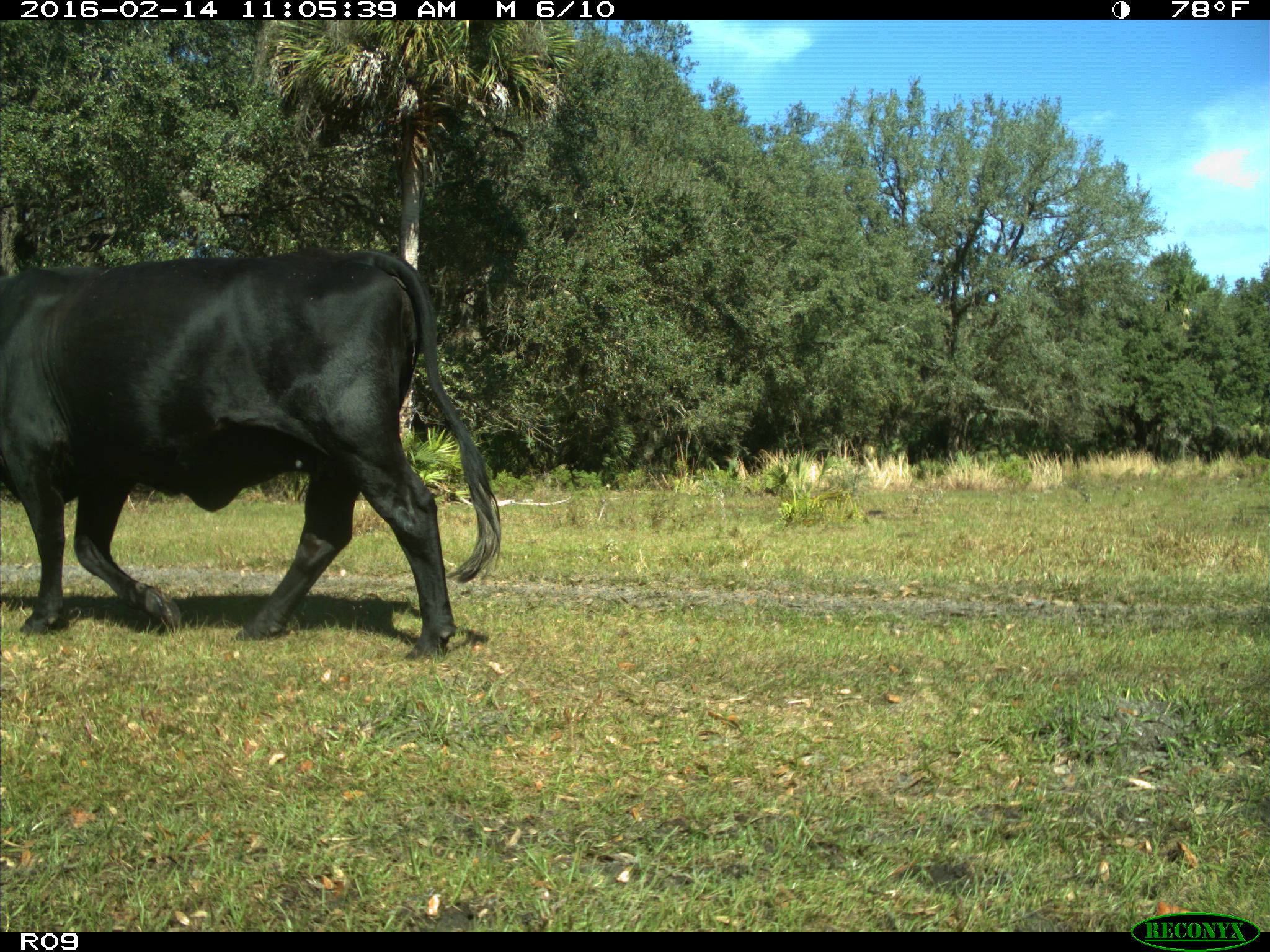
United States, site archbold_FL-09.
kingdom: Animalia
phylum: Chordata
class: Mammalia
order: Artiodactyla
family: Bovidae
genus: Bos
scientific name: Bos taurus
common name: domestic cow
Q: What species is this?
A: Bos taurus (domestic cow).